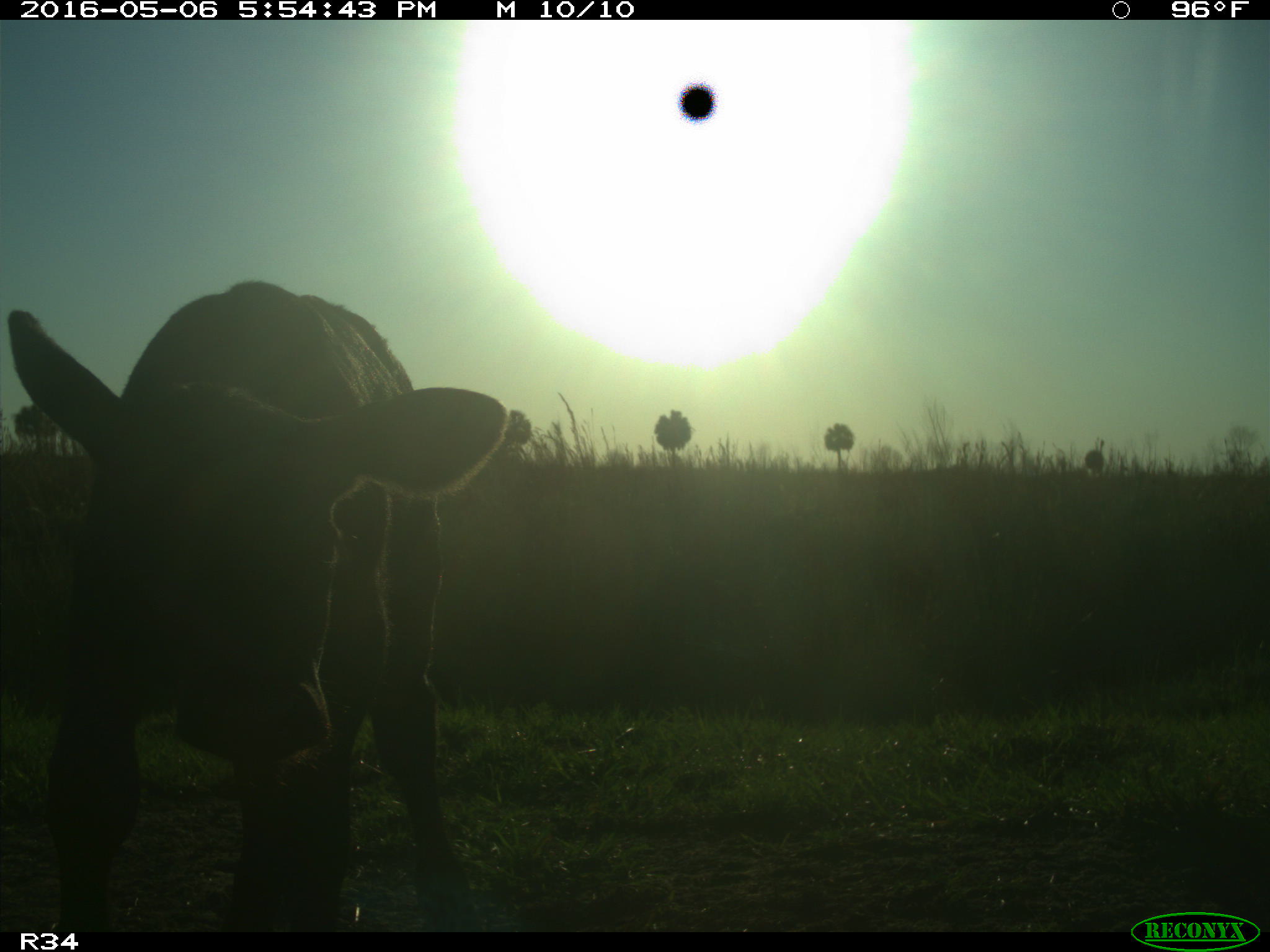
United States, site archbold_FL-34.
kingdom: Animalia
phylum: Chordata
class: Mammalia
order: Artiodactyla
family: Bovidae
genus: Bos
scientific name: Bos taurus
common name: domestic cow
Bos taurus (domestic cow).